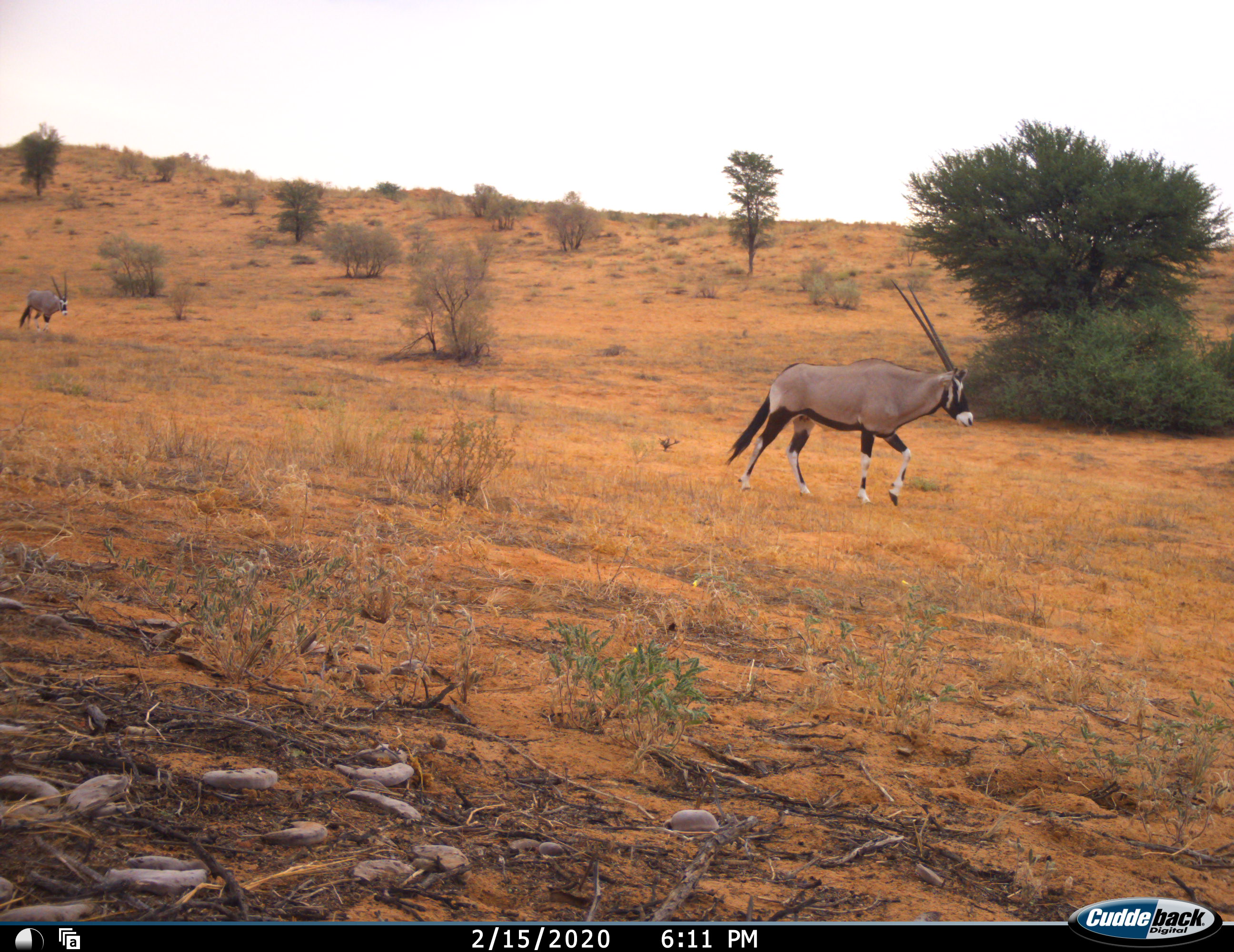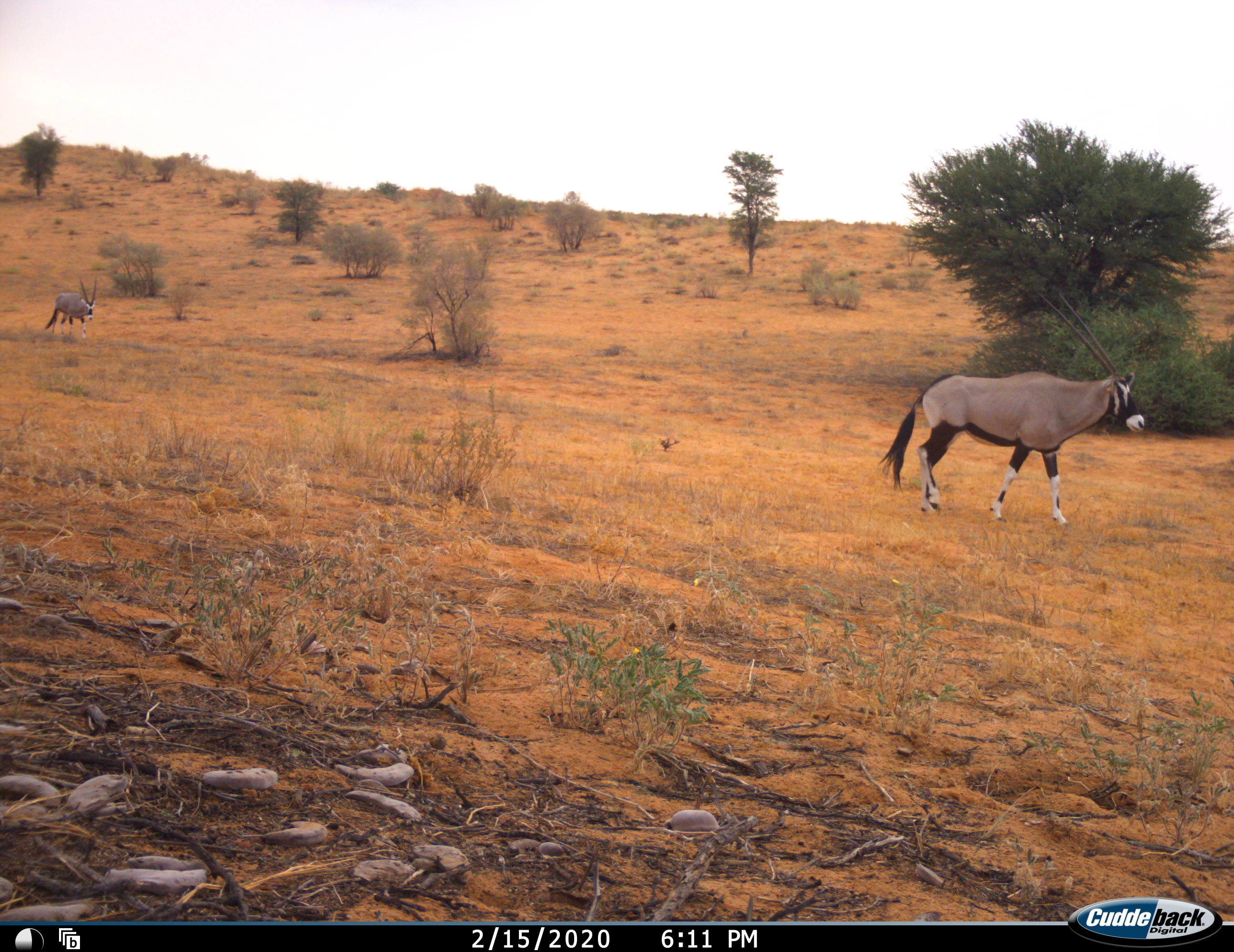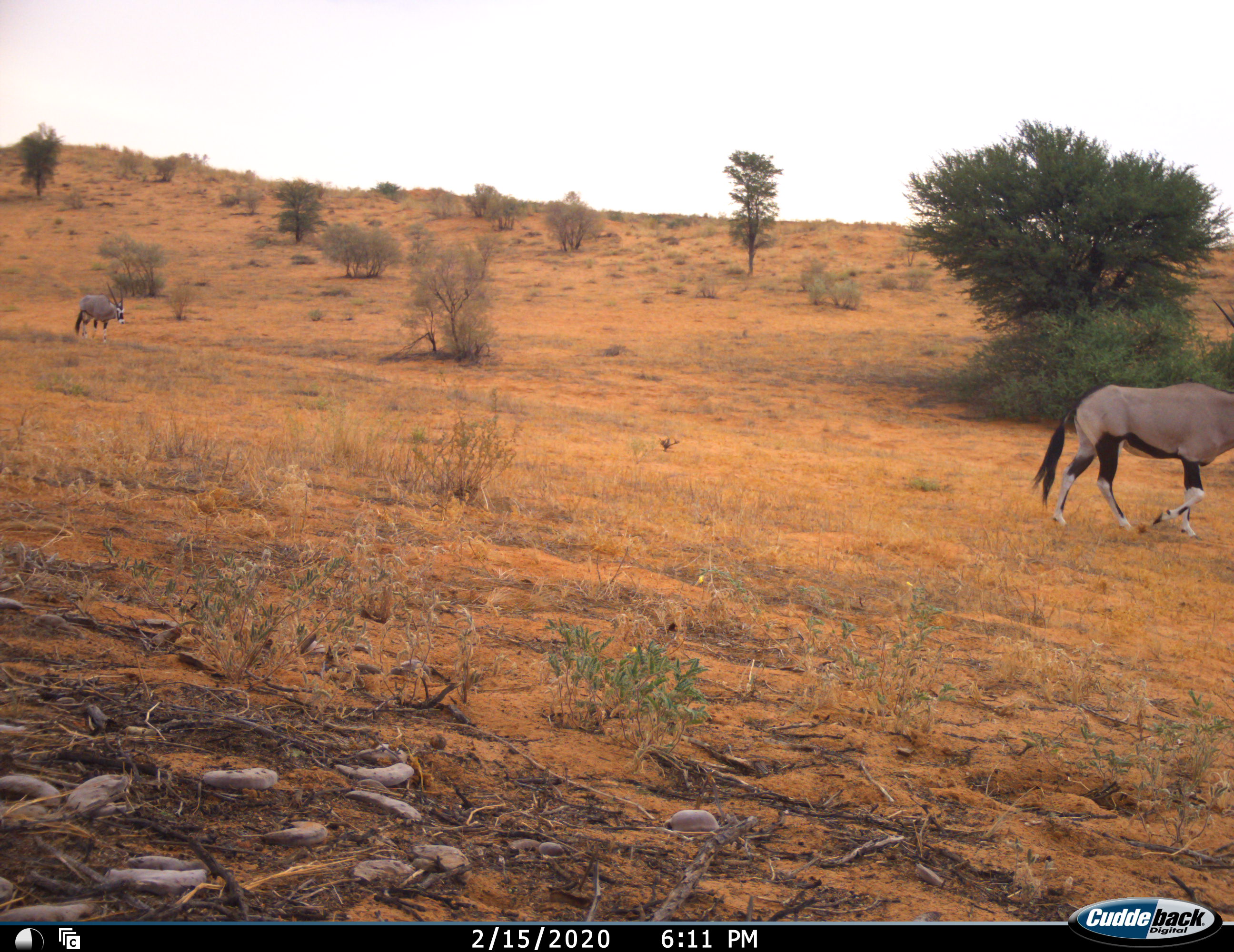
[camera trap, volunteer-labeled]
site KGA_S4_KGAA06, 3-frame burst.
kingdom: Animalia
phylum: Chordata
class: Mammalia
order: Artiodactyla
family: Bovidae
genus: Oryx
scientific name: Oryx gazella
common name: gemsbok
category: oryx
Oryx (gemsbok) (Oryx gazella), count 2. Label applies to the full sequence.